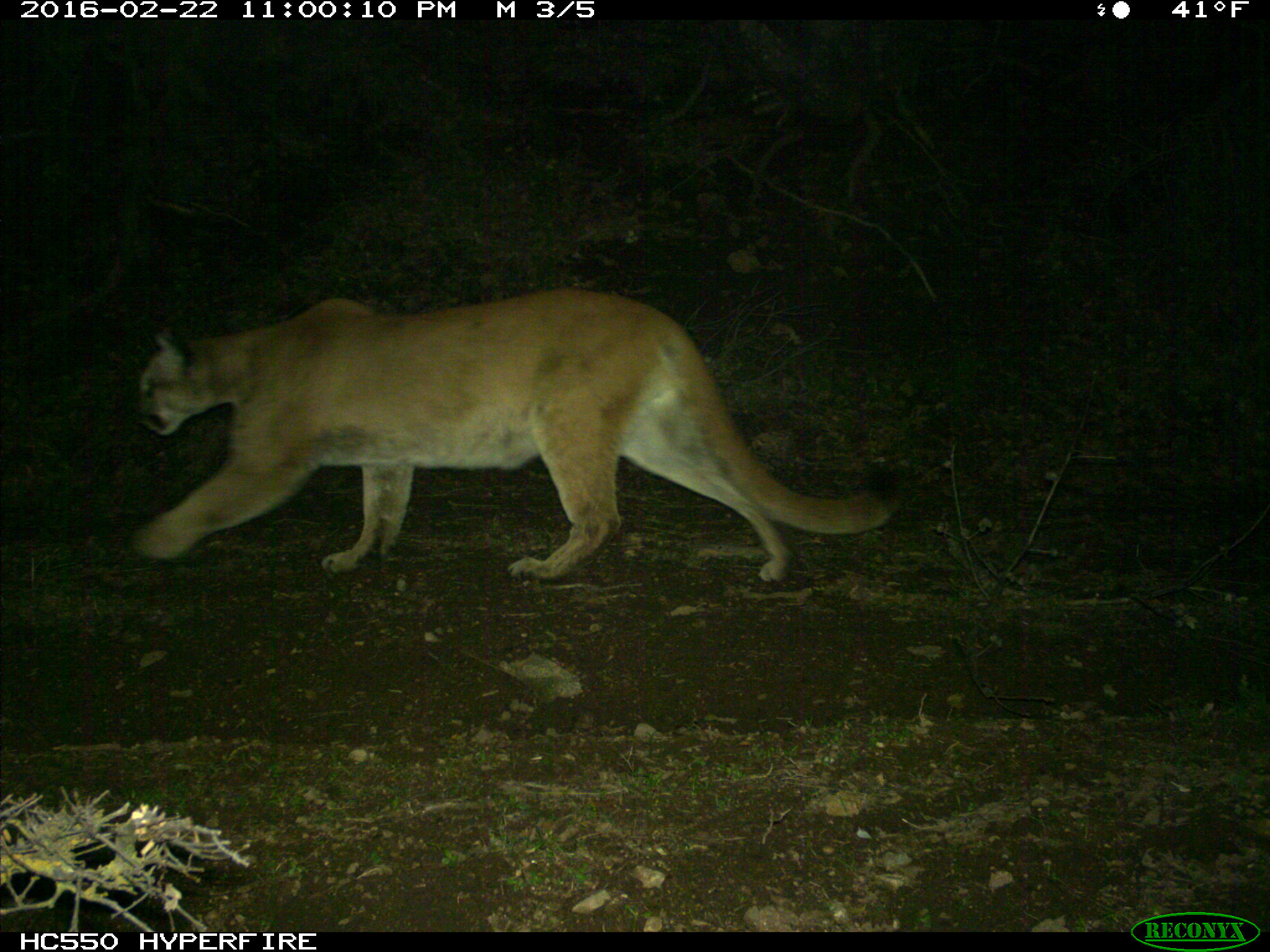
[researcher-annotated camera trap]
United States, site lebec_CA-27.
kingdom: Animalia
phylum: Chordata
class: Mammalia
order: Carnivora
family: Felidae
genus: Puma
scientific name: Puma concolor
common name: mountain lion